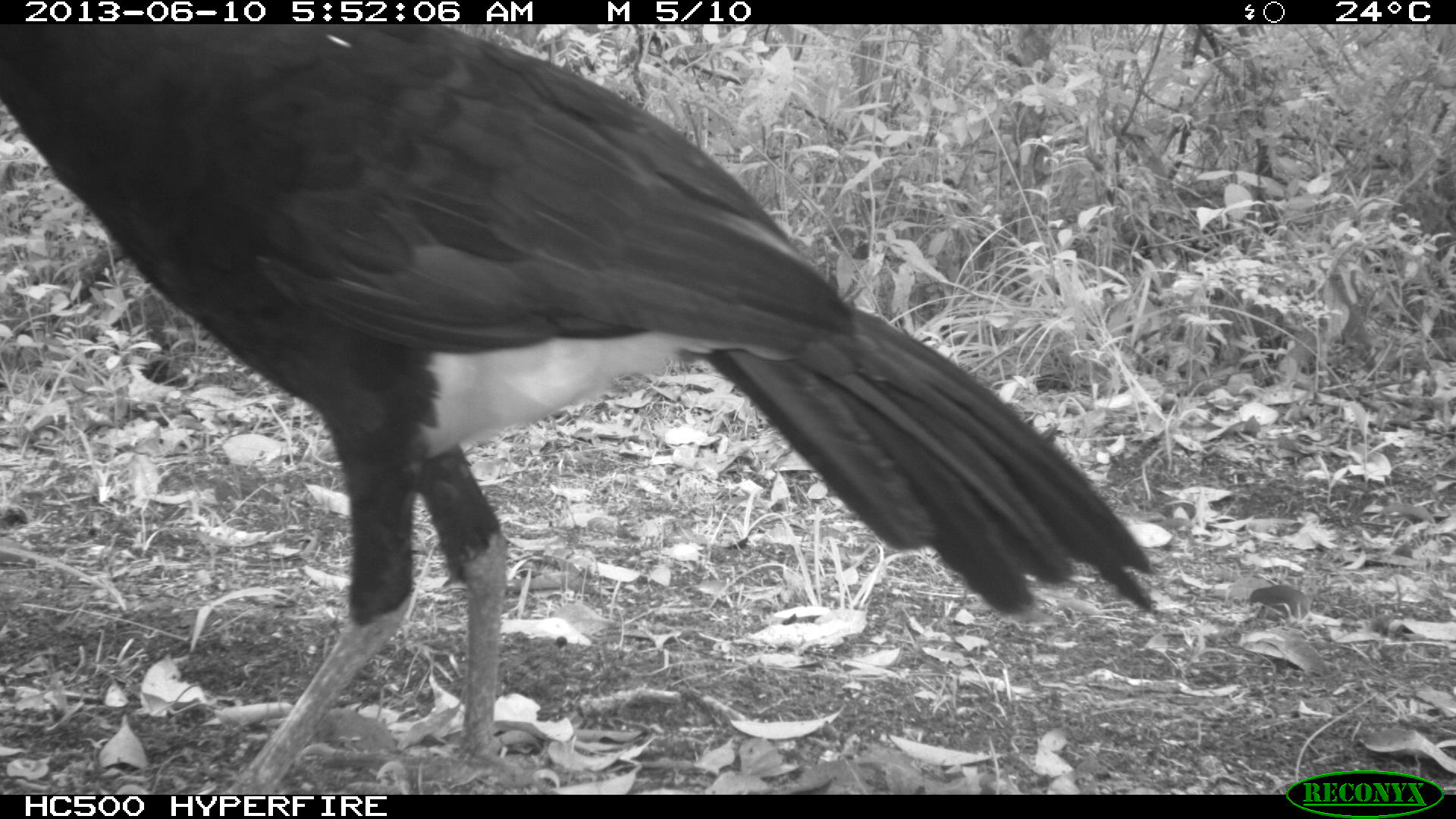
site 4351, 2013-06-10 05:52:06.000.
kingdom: Animalia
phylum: Chordata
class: Aves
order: Galliformes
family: Cracidae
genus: Crax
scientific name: Crax rubra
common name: great curassow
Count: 1.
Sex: male.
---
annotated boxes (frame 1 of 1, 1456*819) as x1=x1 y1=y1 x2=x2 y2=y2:
crax rubra: x1=0 y1=26 x2=1157 y2=793